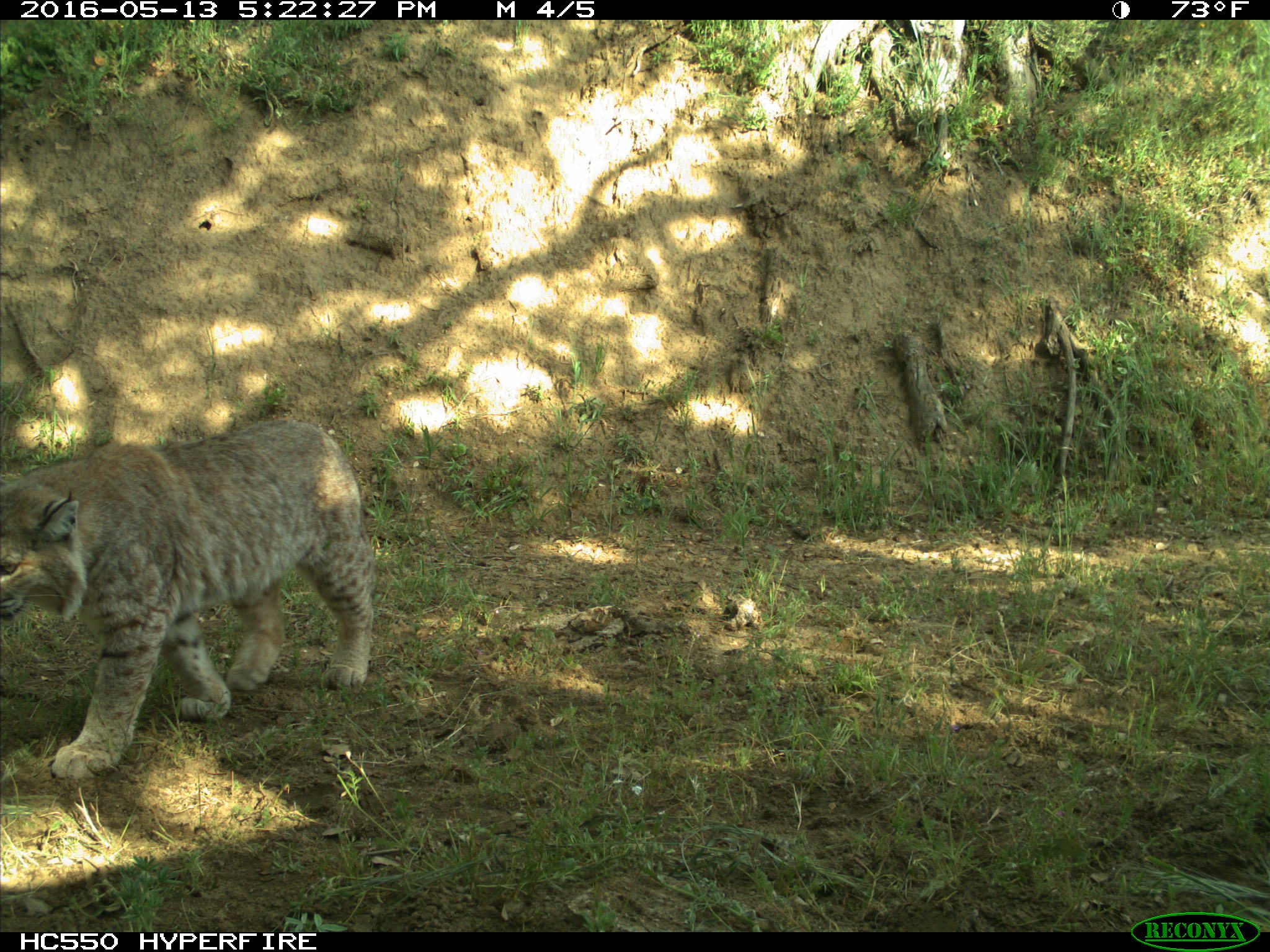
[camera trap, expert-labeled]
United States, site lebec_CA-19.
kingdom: Animalia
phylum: Chordata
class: Mammalia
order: Carnivora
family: Felidae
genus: Lynx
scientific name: Lynx rufus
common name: bobcat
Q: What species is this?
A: Lynx rufus (bobcat).